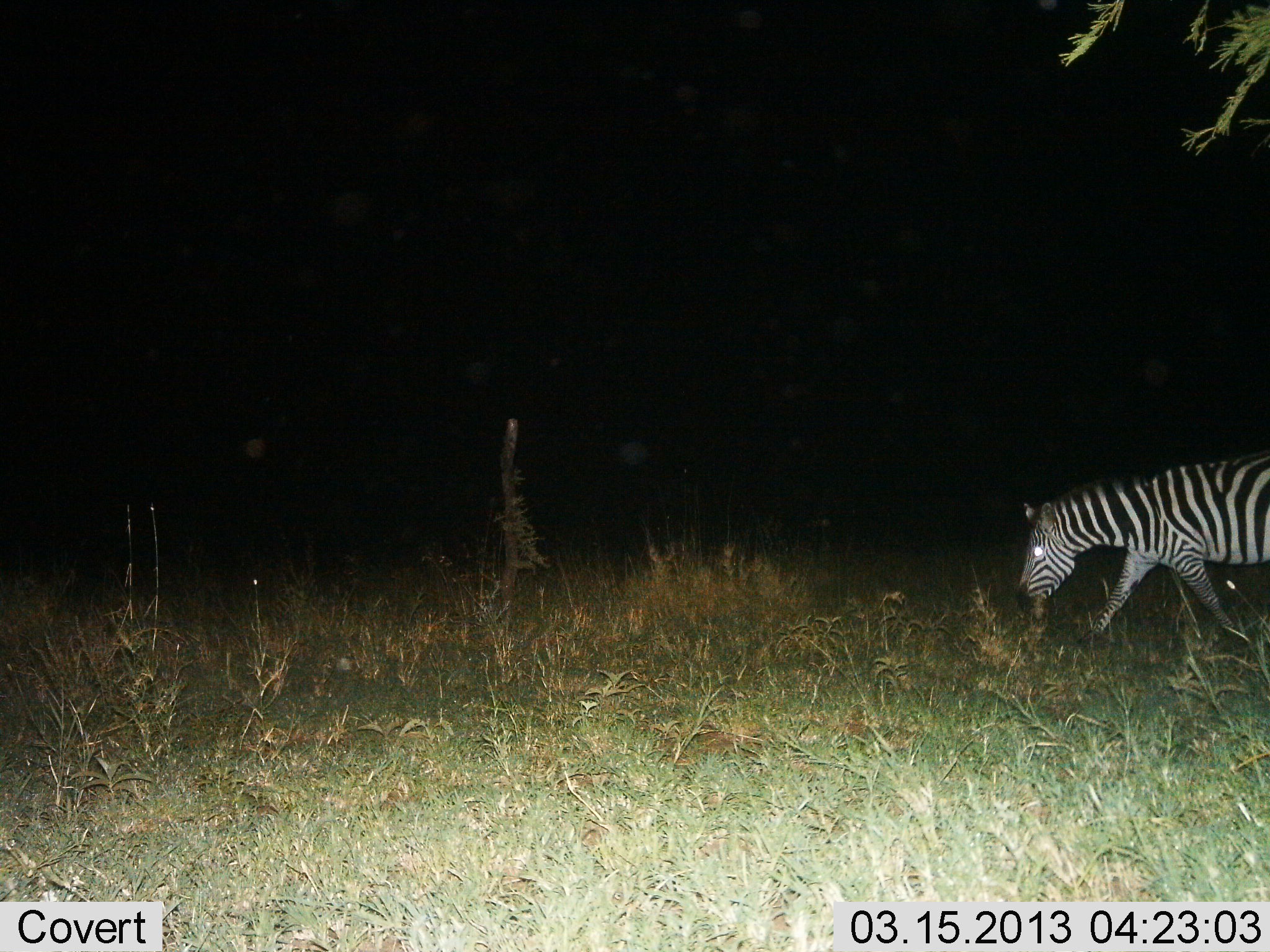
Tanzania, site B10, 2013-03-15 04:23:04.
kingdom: Animalia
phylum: Chordata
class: Mammalia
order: Perissodactyla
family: Equidae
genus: Equus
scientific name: Equus quagga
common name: plains zebra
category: zebra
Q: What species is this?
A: Zebra (plains zebra) (Equus quagga).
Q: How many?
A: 1.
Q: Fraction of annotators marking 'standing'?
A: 0%.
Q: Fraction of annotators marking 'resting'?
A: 0%.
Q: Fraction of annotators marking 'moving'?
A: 86%.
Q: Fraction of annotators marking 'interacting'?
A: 0%.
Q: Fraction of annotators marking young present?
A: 0%.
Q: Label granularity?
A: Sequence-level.